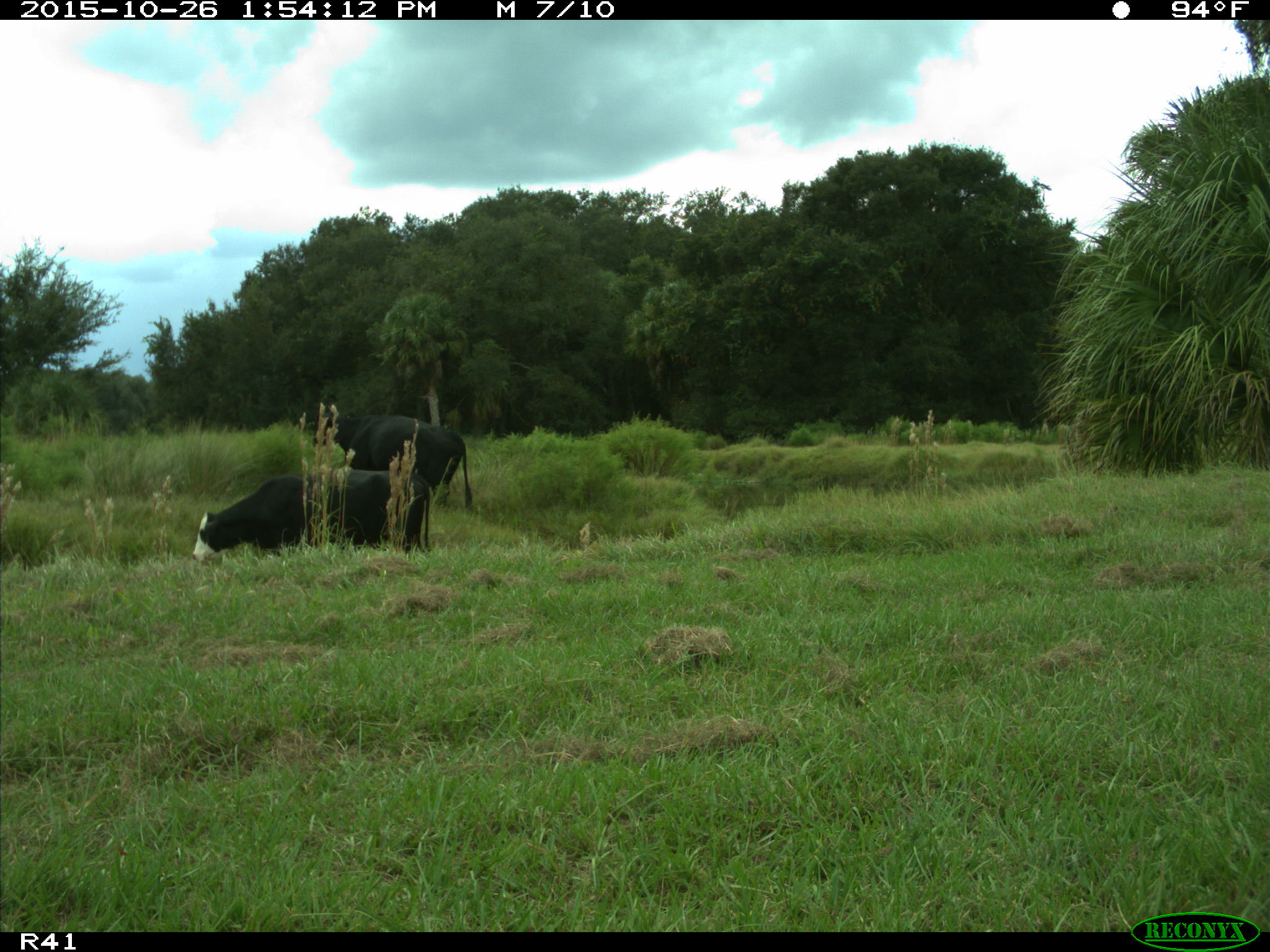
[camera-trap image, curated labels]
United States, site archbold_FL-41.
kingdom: Animalia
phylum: Chordata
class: Mammalia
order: Artiodactyla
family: Bovidae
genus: Bos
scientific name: Bos taurus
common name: domestic cow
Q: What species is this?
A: Bos taurus (domestic cow).